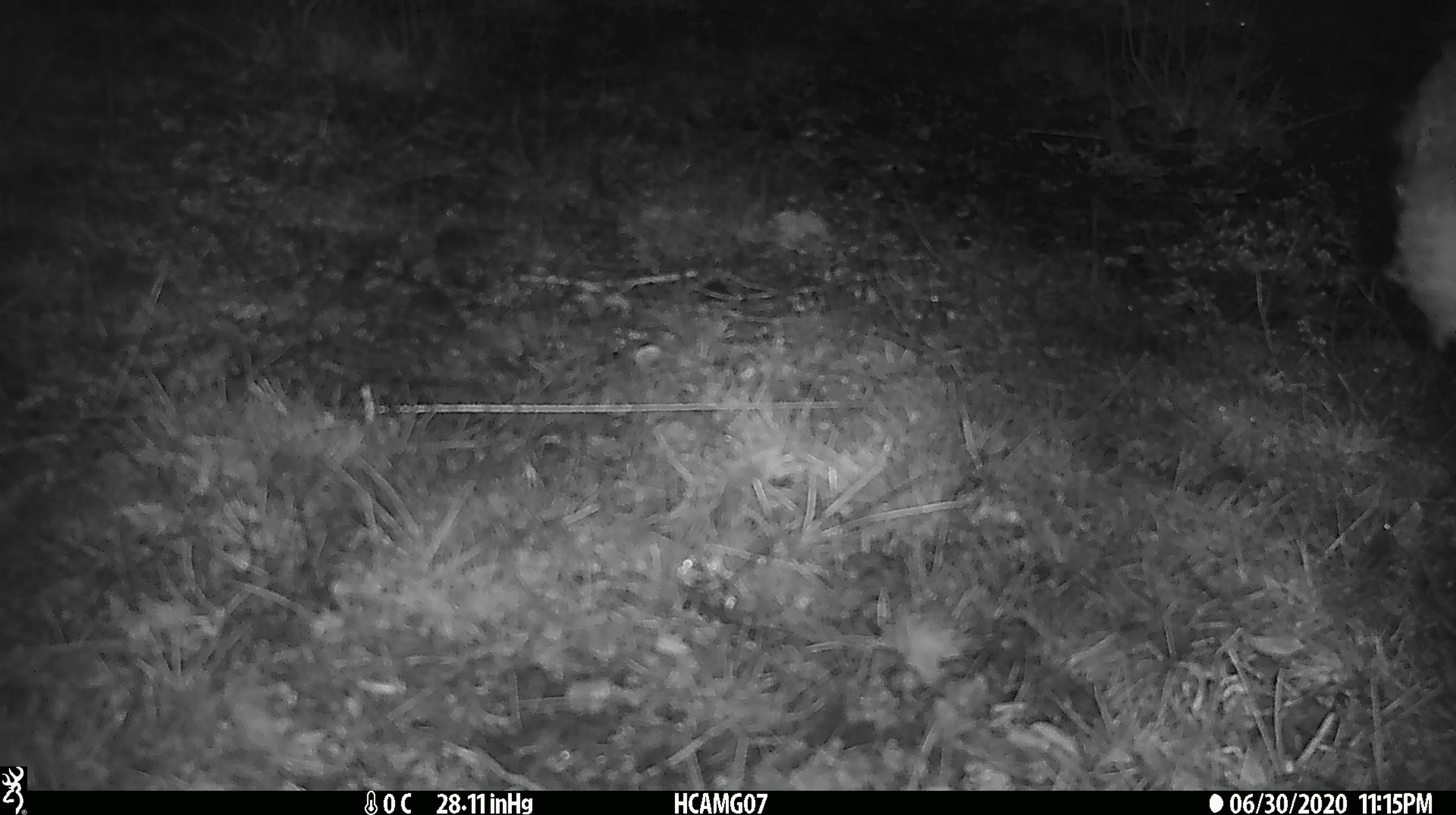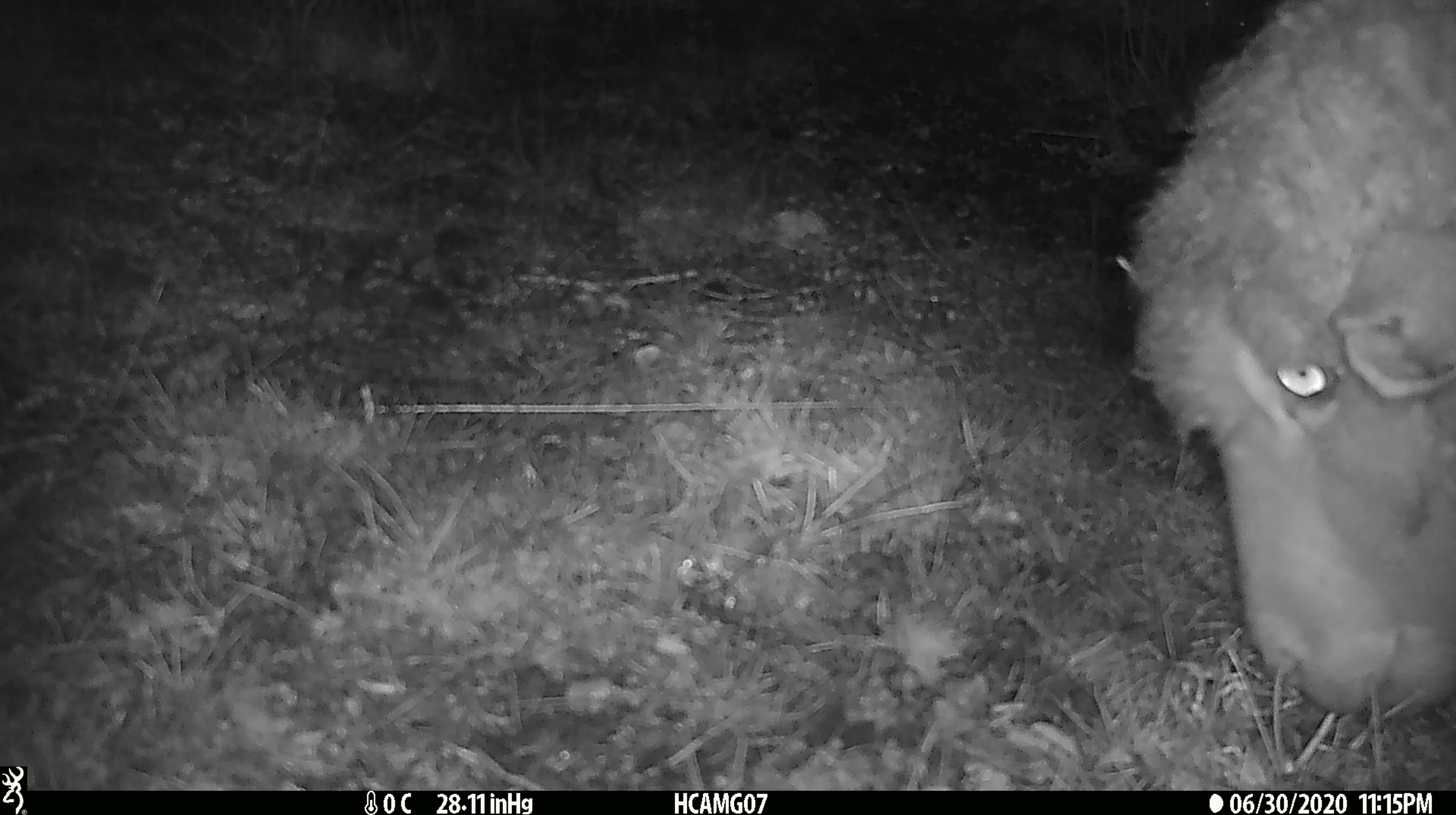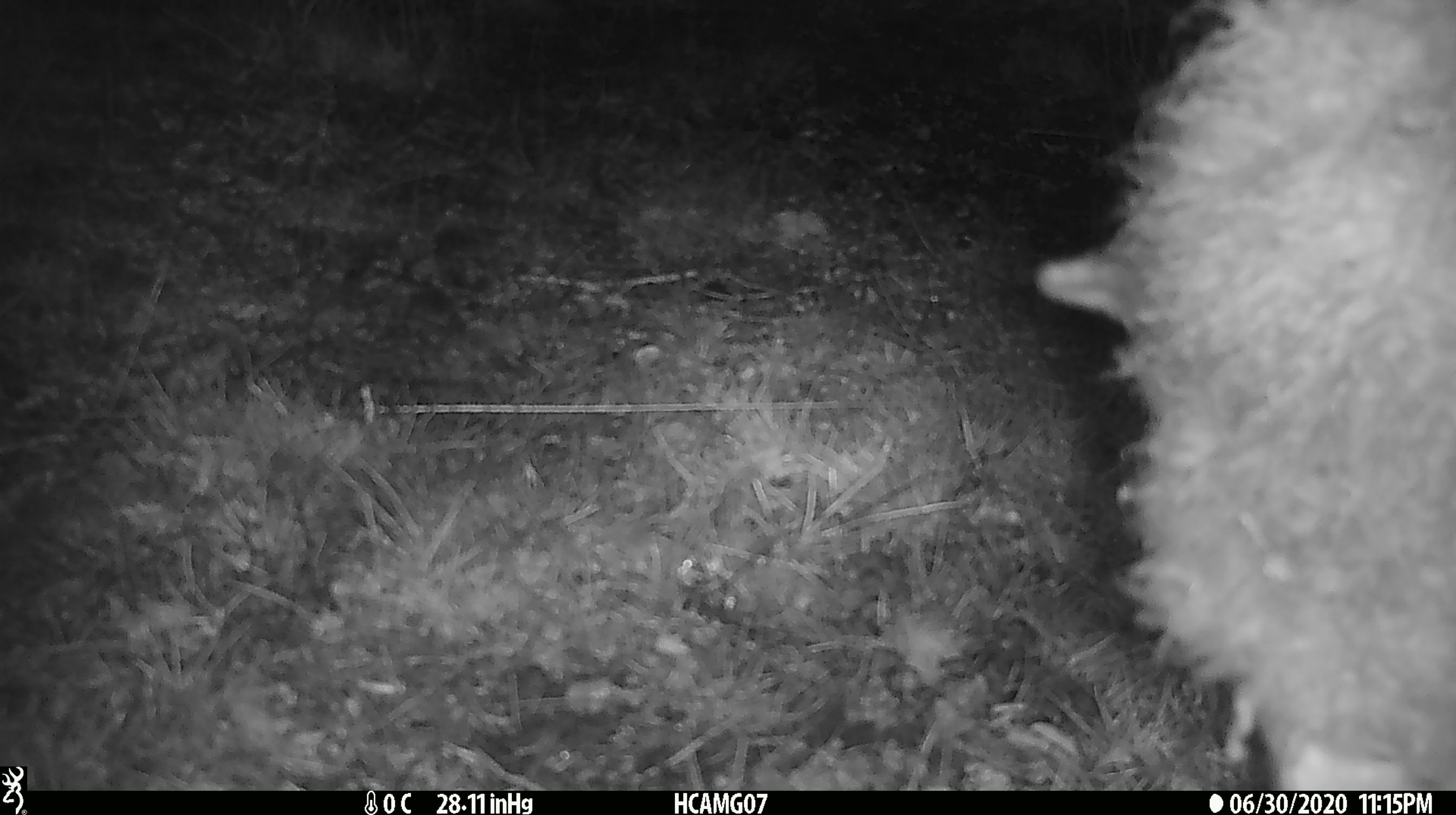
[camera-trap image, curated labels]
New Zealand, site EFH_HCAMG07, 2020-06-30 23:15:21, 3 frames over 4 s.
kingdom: Animalia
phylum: Chordata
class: Mammalia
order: Artiodactyla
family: Bovidae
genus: Ovis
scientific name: Ovis aries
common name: domestic sheep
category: sheep